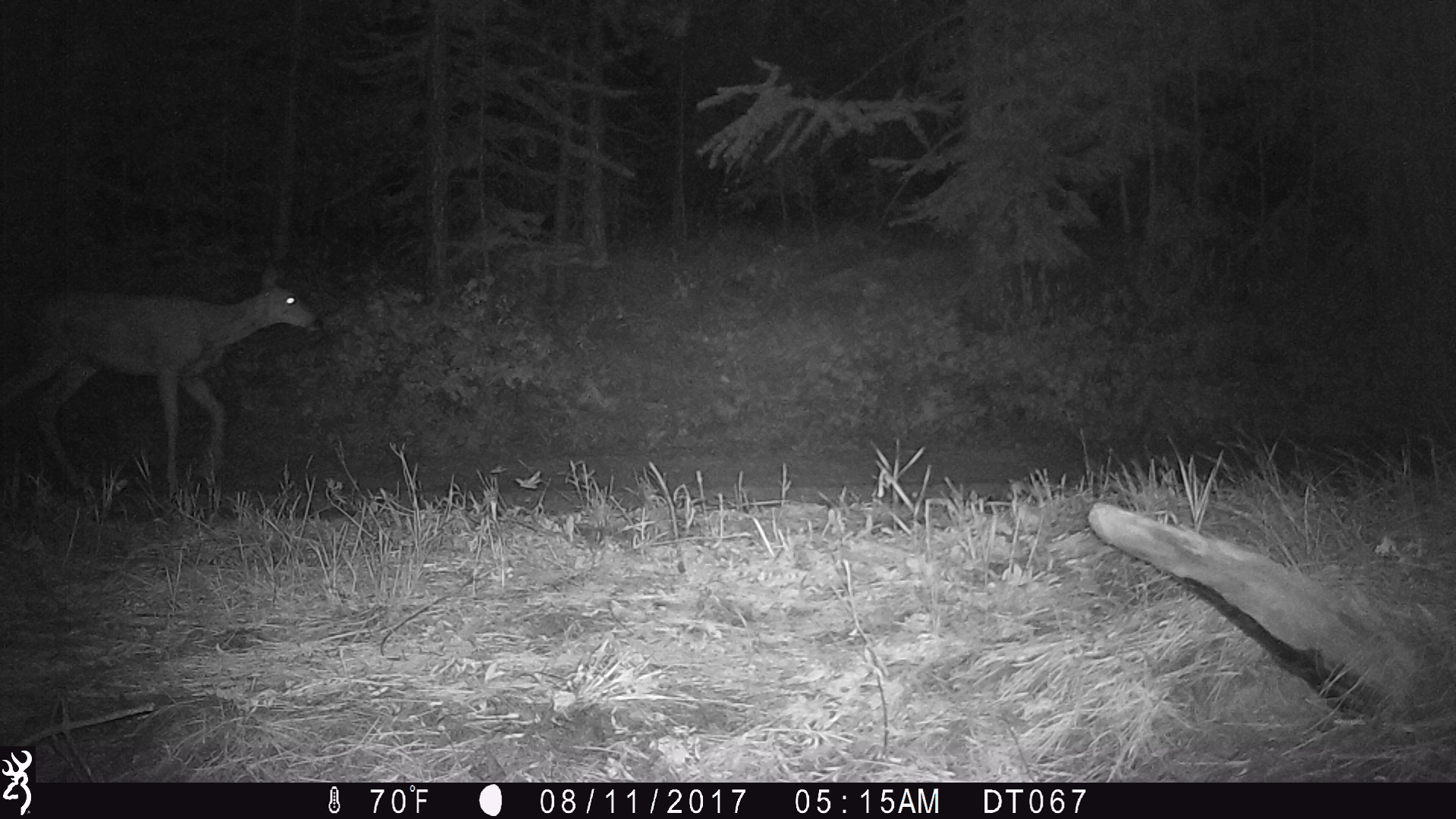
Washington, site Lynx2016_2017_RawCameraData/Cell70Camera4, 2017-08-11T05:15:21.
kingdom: Animalia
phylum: Chordata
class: Mammalia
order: Artiodactyla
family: Cervidae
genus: Odocoileus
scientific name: Odocoileus hemionus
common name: mule deer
Odocoileus hemionus (mule deer). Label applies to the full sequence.